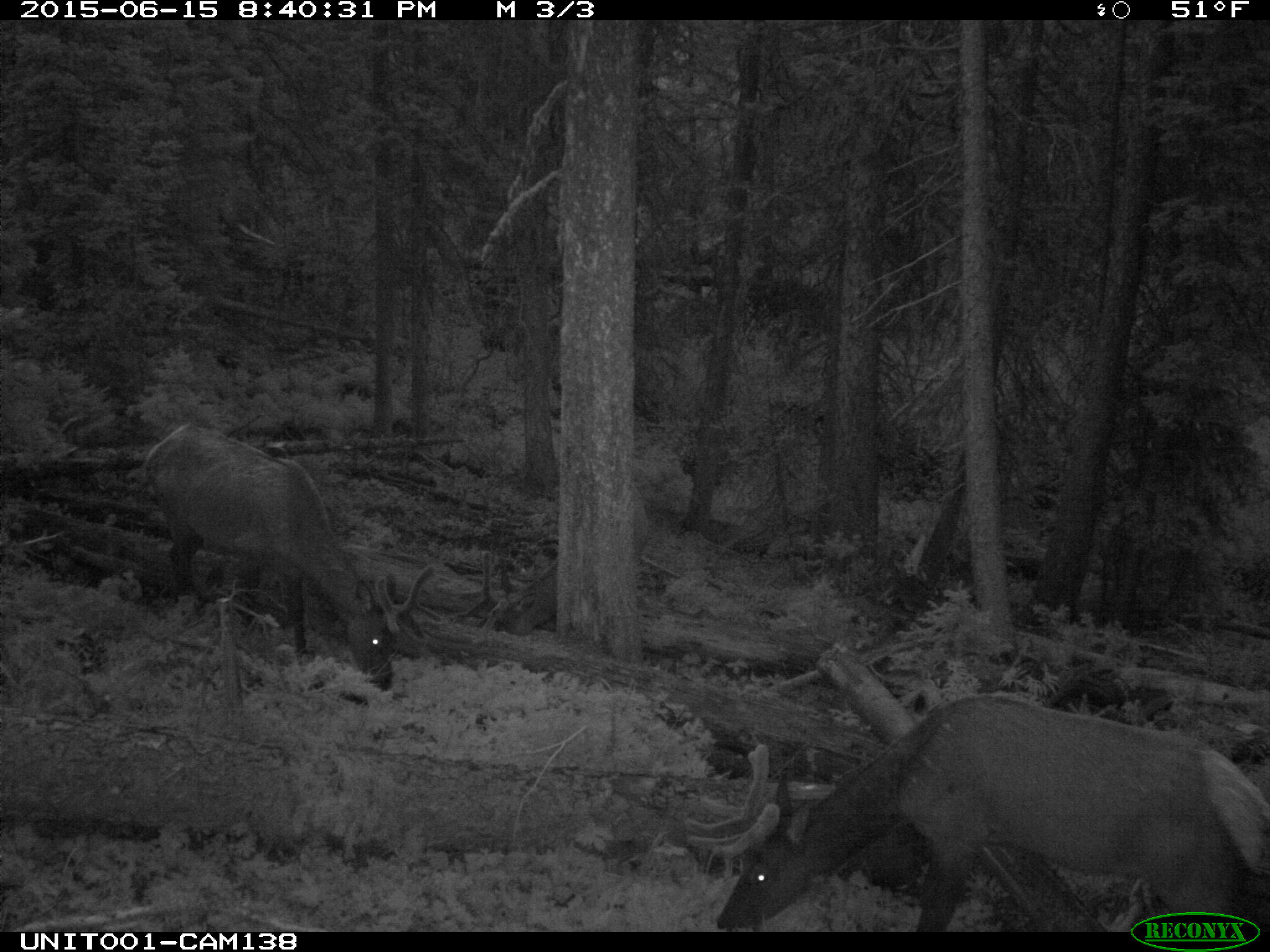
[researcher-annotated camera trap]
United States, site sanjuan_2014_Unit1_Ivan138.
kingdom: Animalia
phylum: Chordata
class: Mammalia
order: Artiodactyla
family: Cervidae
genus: Cervus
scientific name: Cervus elaphus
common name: red deer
Cervus elaphus (red deer).